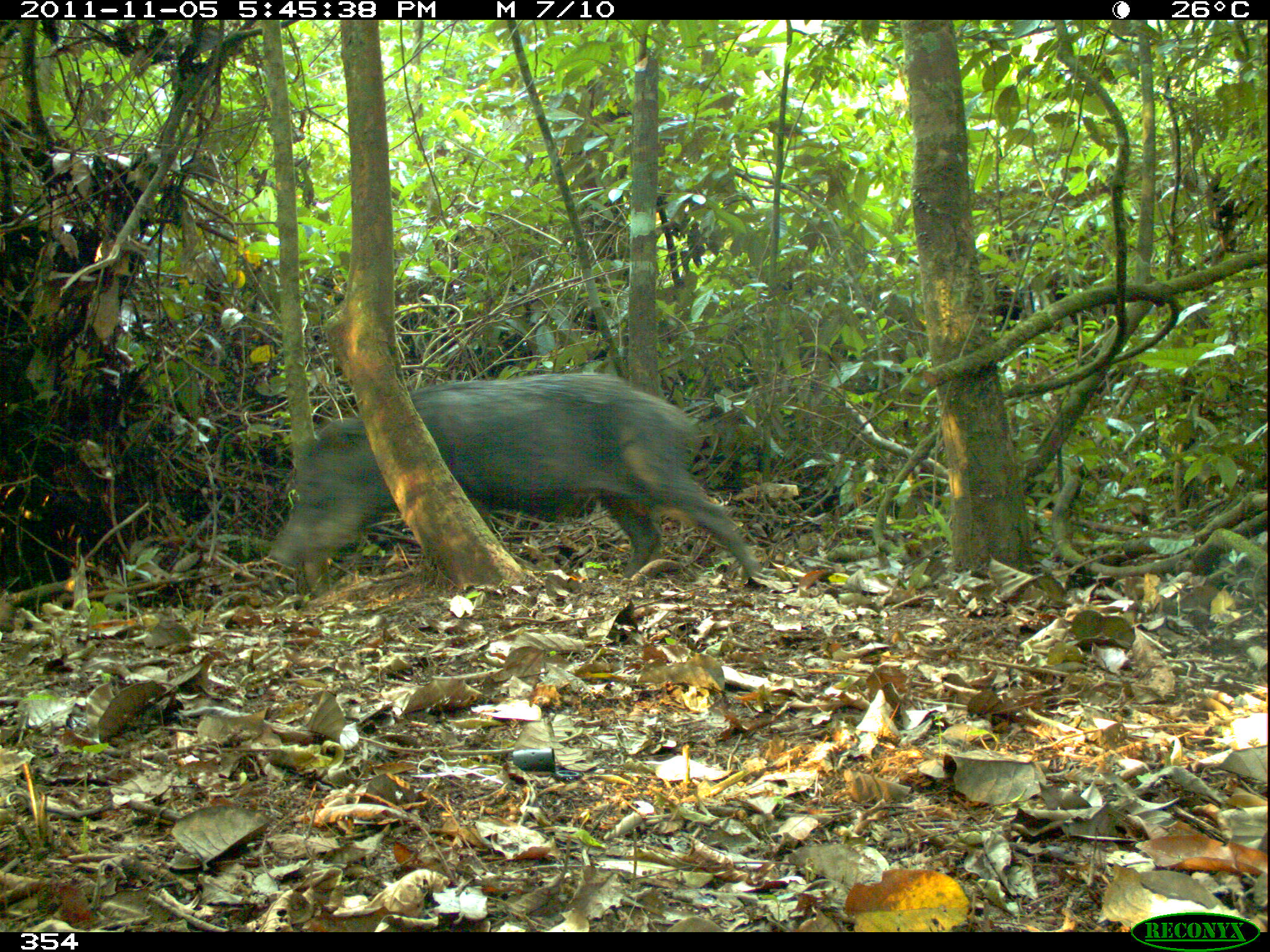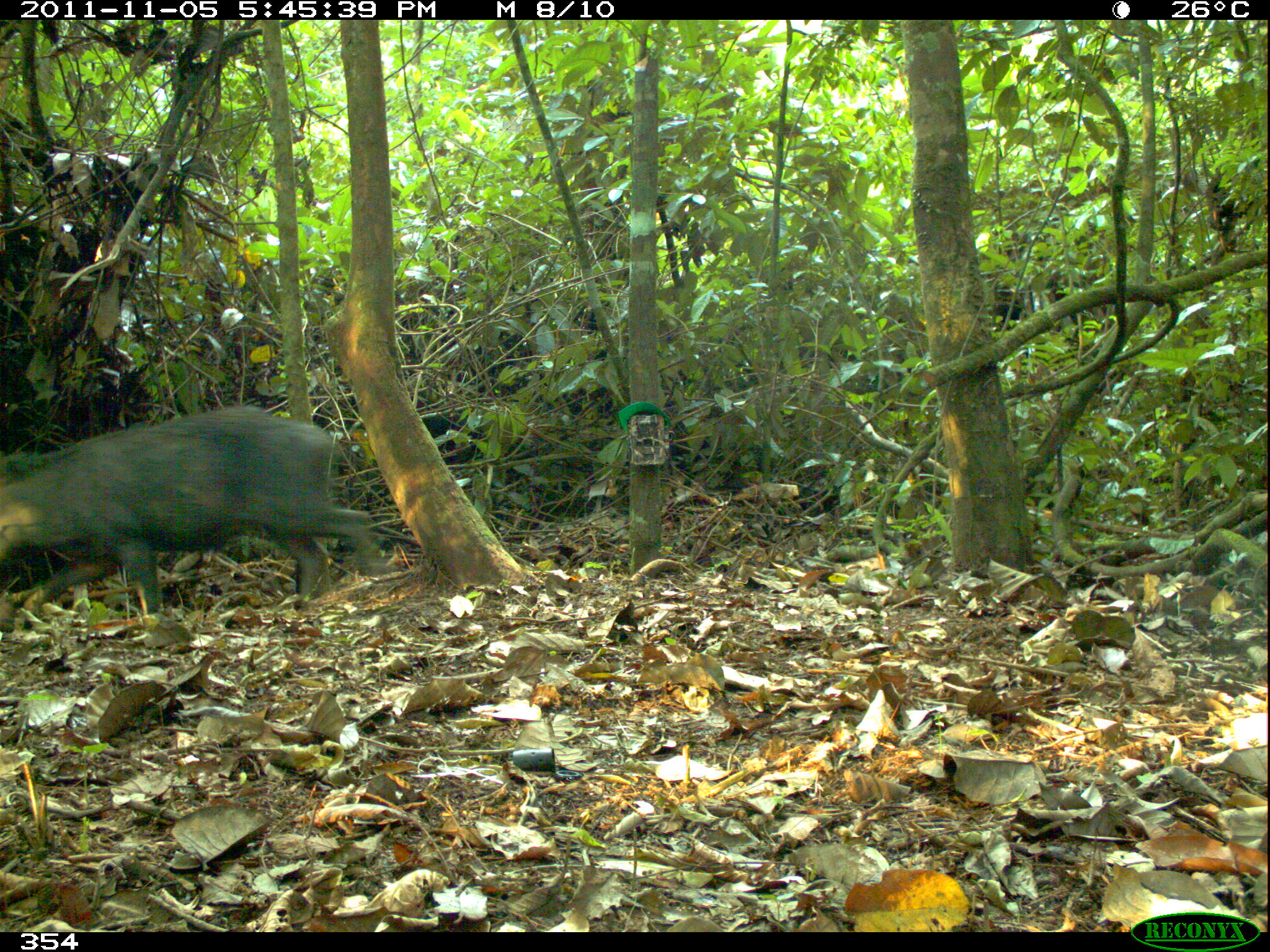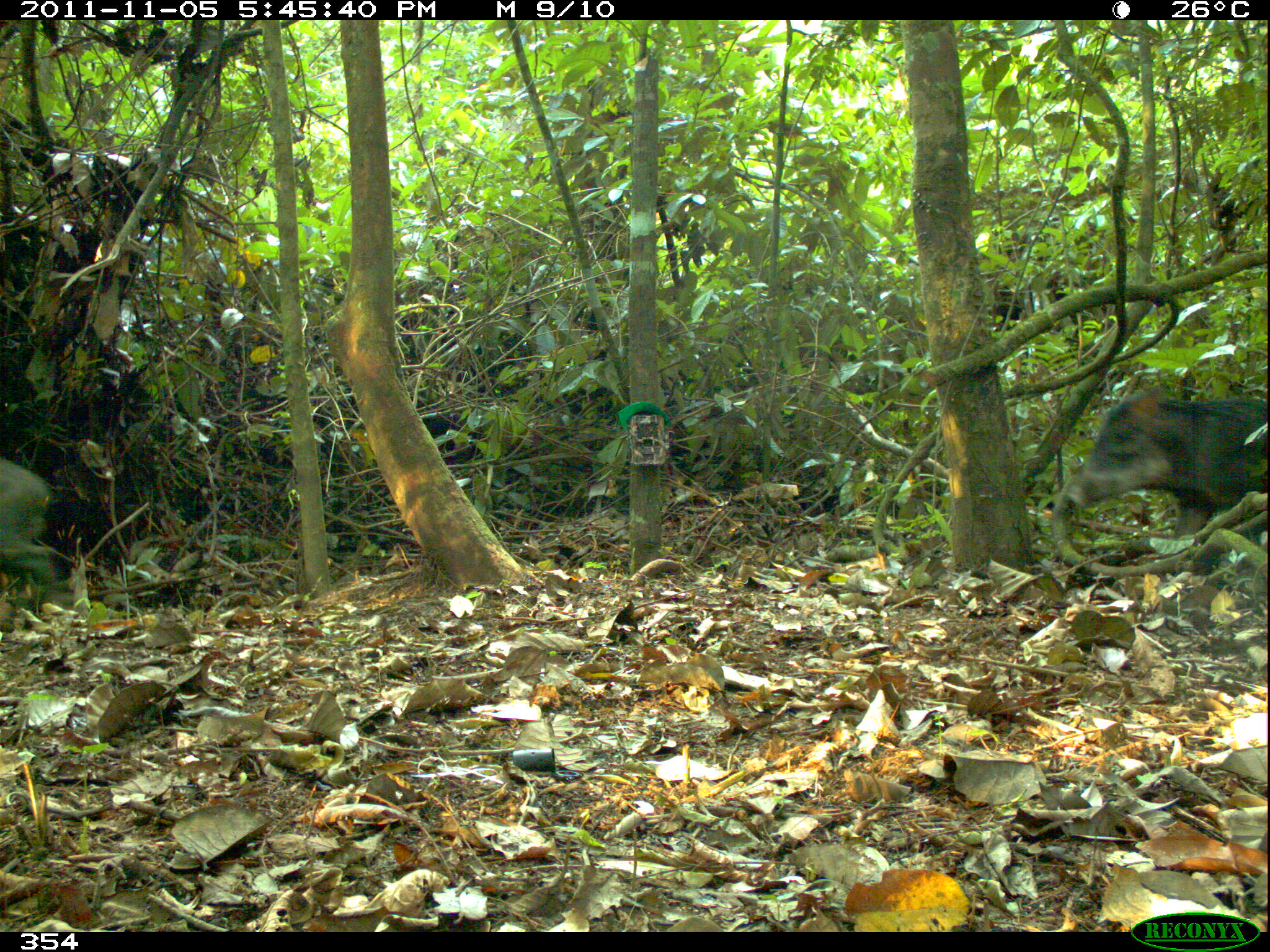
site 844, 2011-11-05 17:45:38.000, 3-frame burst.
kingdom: Animalia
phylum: Chordata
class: Mammalia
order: Artiodactyla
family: Tayassuidae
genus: Tayassu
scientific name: Tayassu pecari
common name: white-lipped peccary